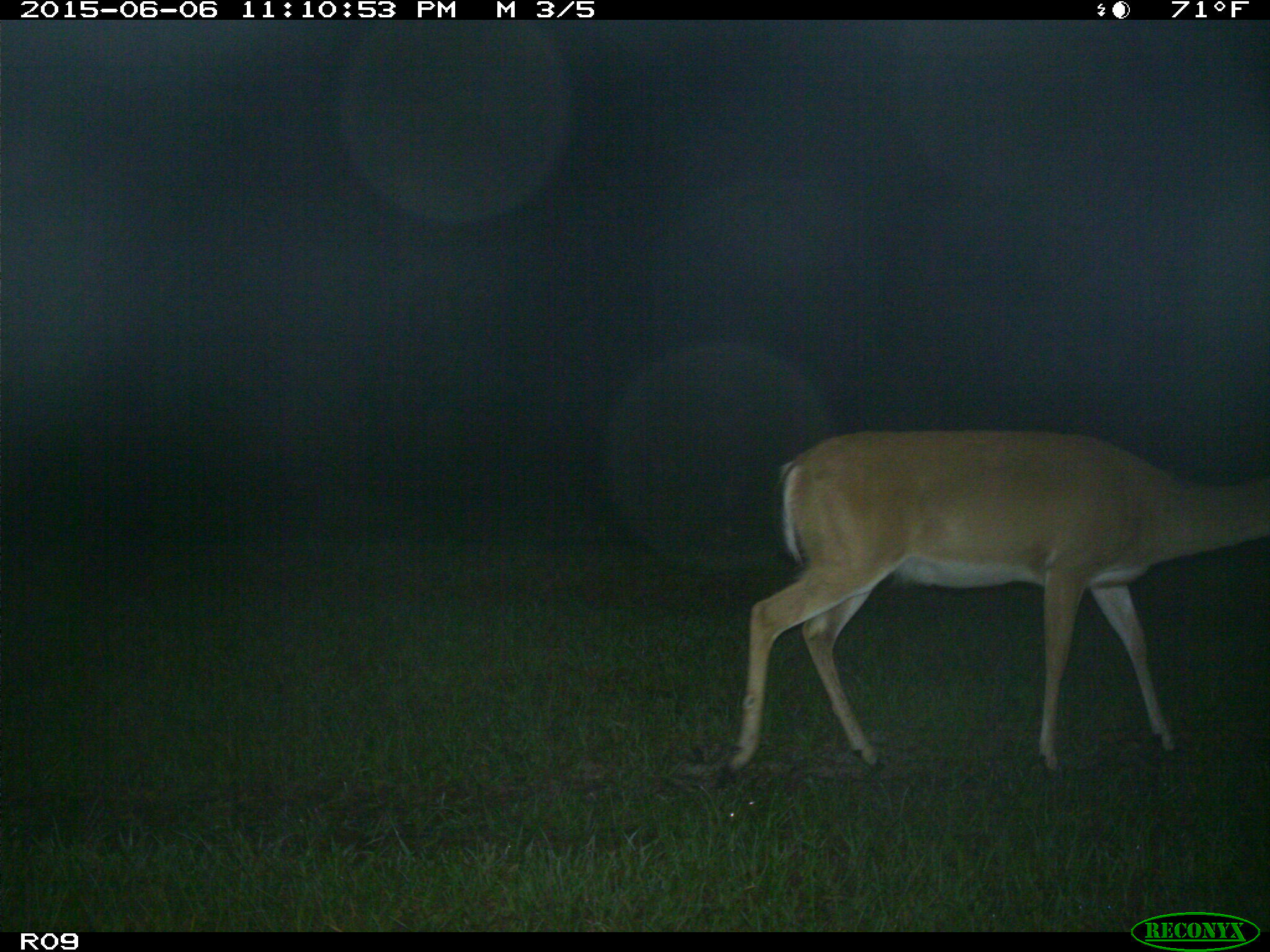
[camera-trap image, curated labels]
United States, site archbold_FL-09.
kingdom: Animalia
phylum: Chordata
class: Mammalia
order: Artiodactyla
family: Cervidae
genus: Odocoileus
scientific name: Odocoileus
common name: deer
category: unidentified deer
Unidentified deer (deer) (Odocoileus).